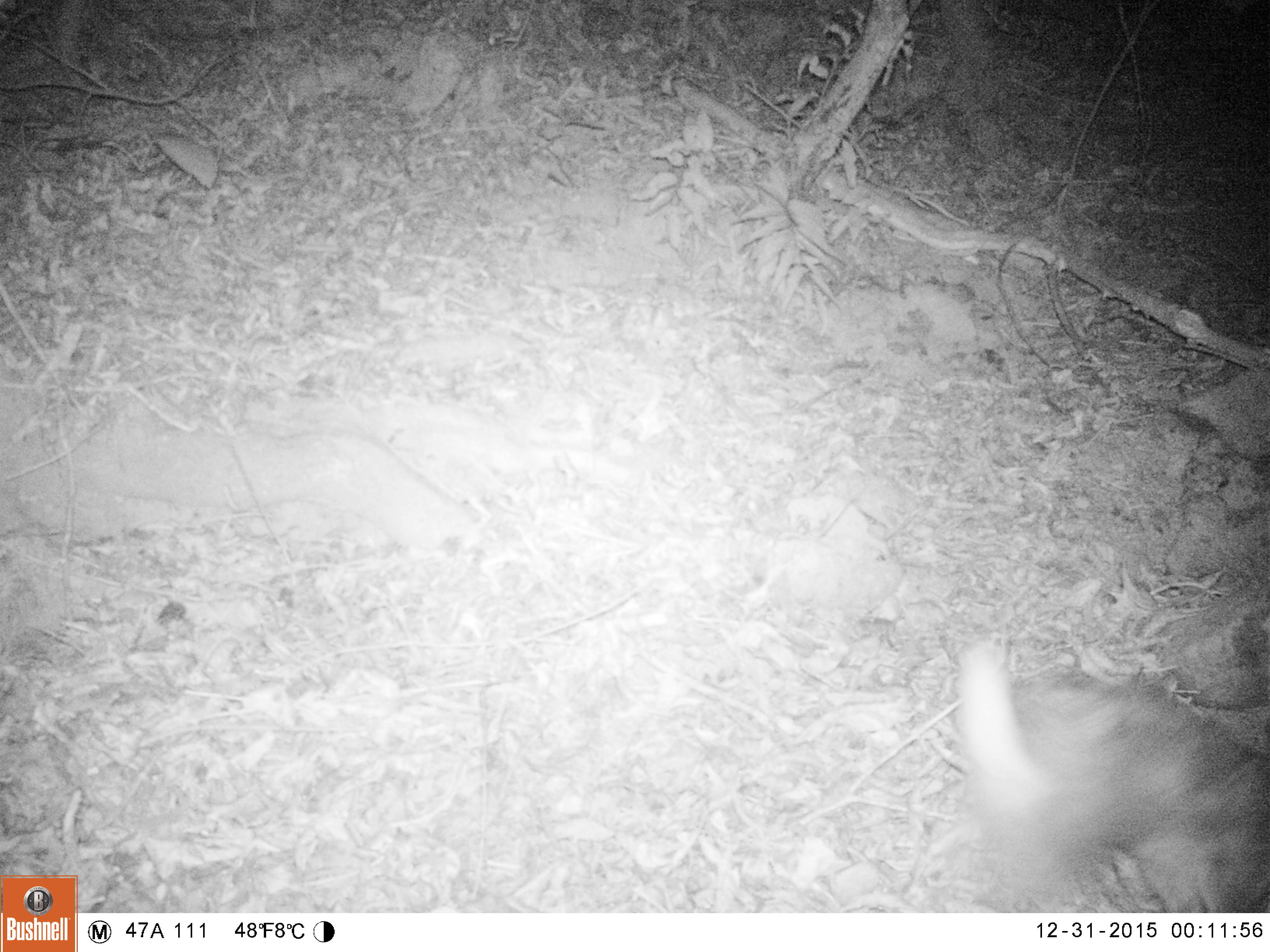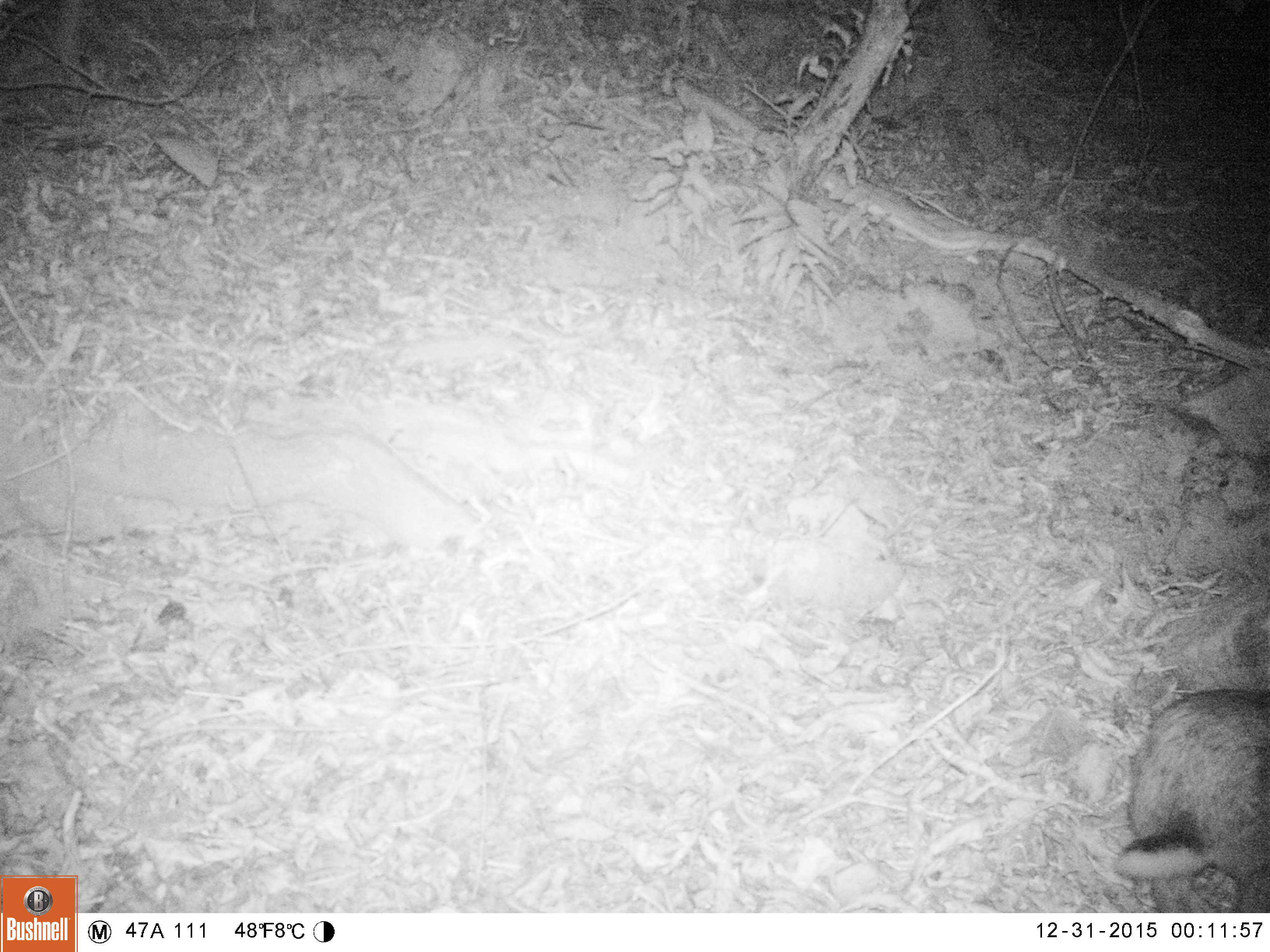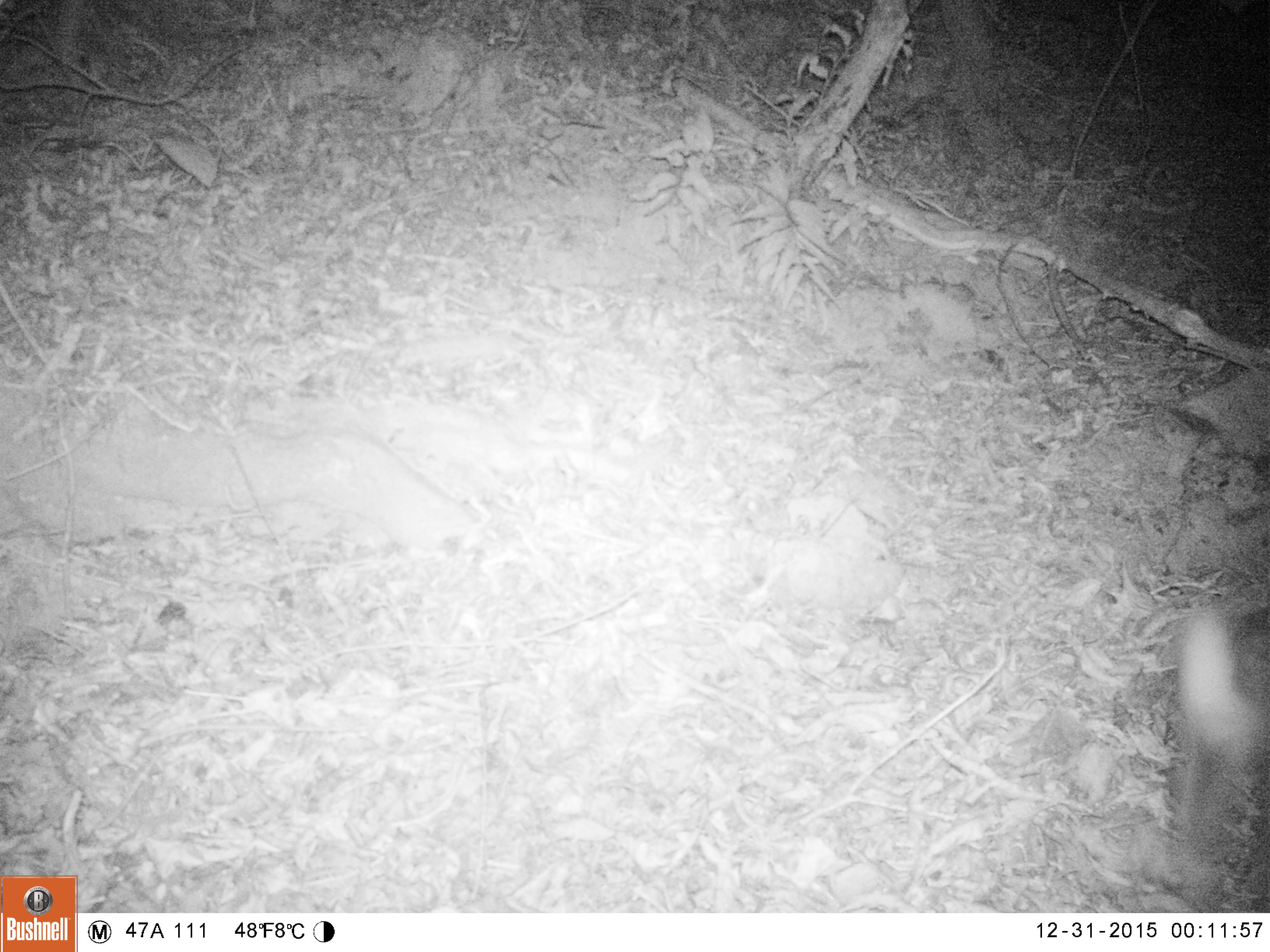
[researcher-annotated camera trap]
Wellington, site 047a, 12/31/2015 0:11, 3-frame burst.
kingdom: Animalia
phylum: Chordata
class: Mammalia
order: Lagomorpha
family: Leporidae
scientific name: Leporidae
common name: rabbit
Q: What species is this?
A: Rabbit (Leporidae).